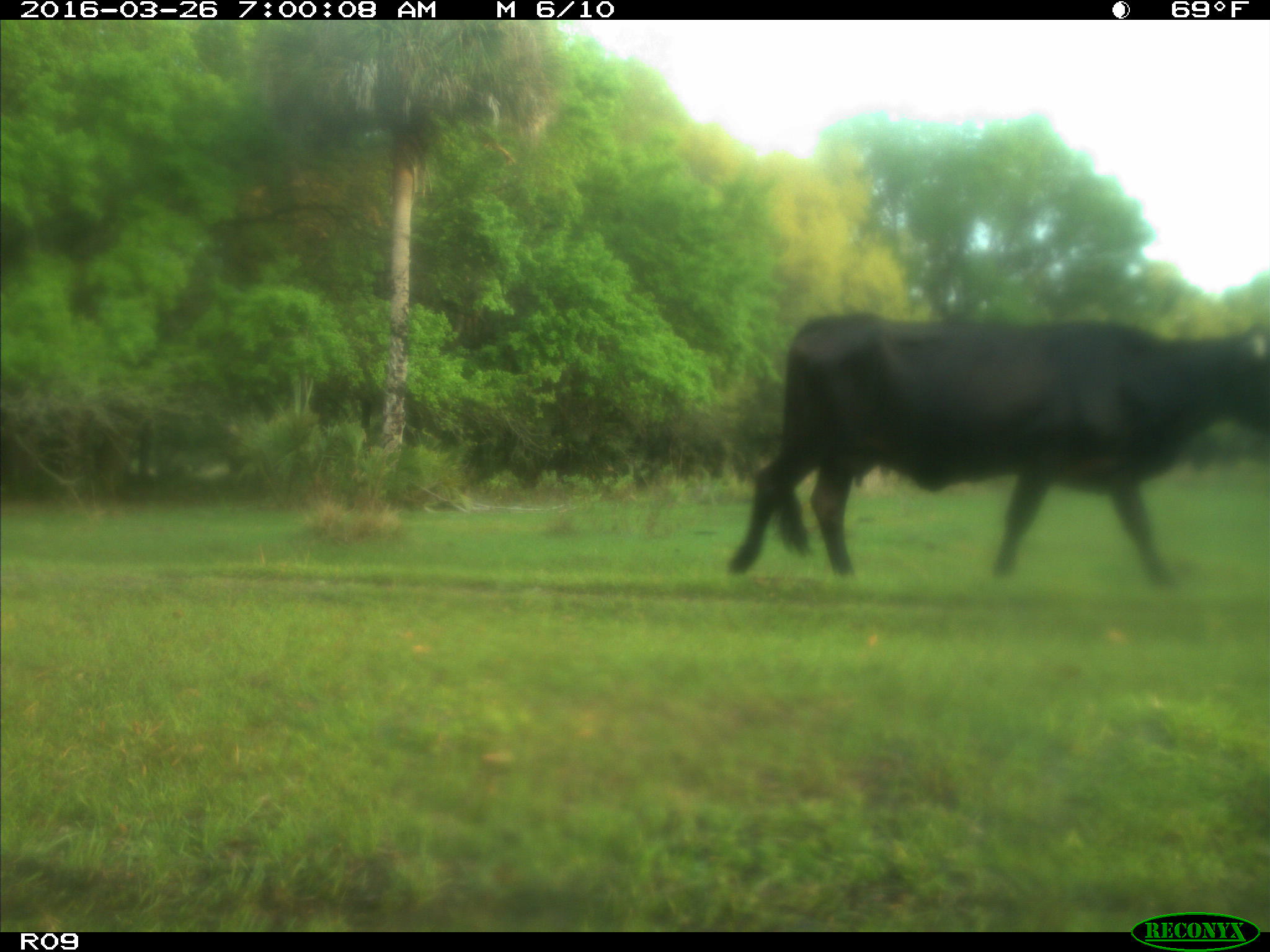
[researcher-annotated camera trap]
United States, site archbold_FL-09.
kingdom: Animalia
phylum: Chordata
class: Mammalia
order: Artiodactyla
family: Bovidae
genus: Bos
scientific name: Bos taurus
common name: domestic cow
Bos taurus (domestic cow).